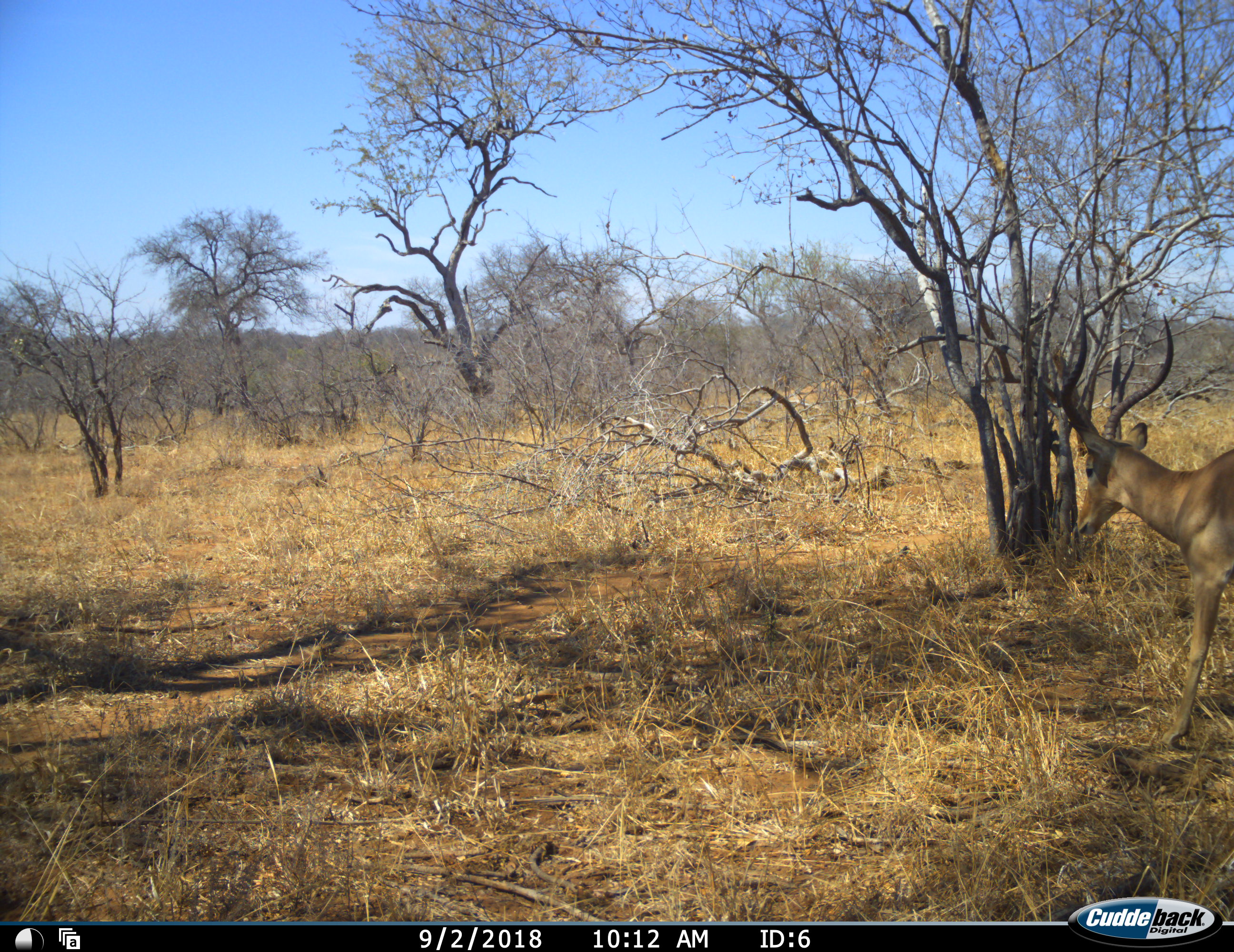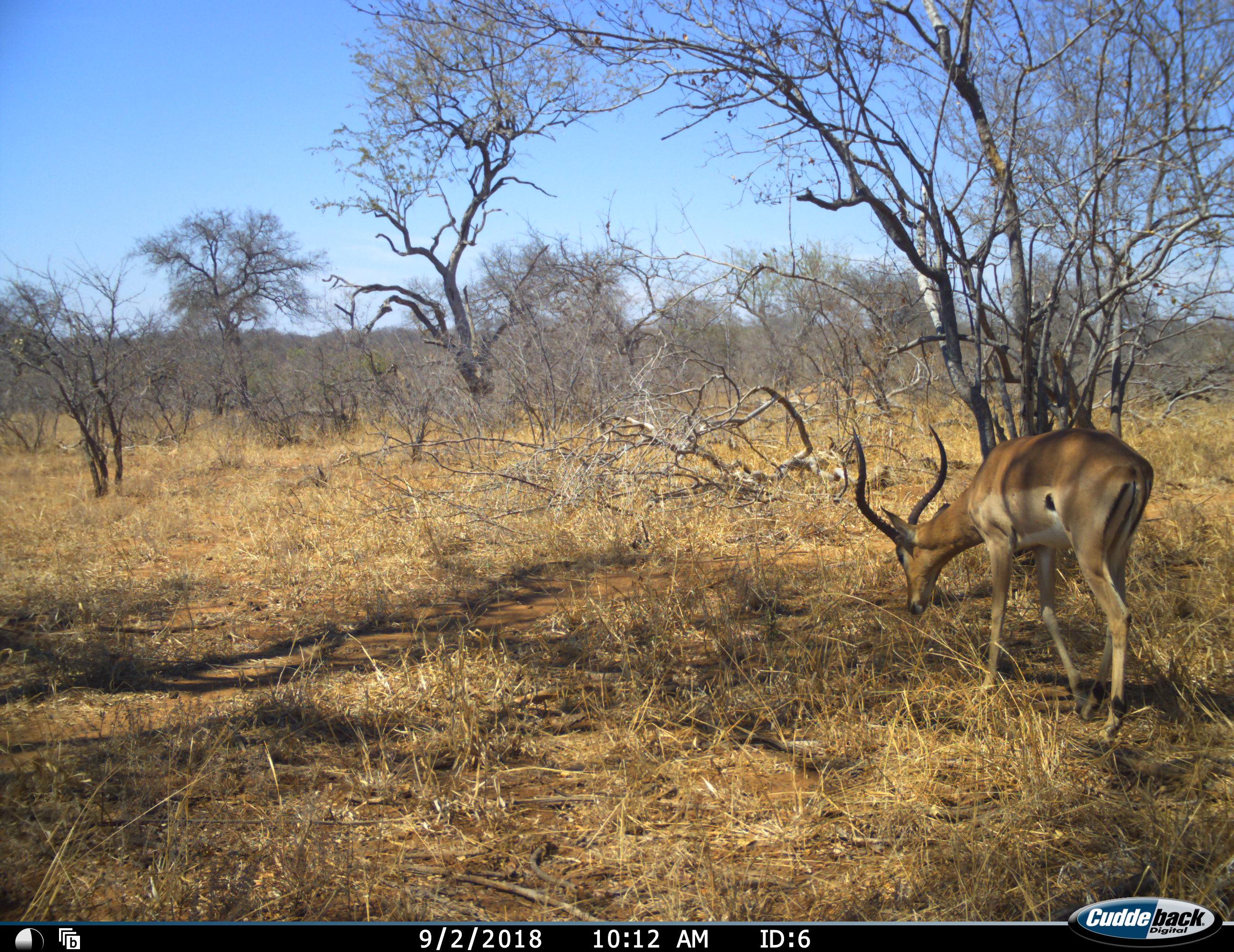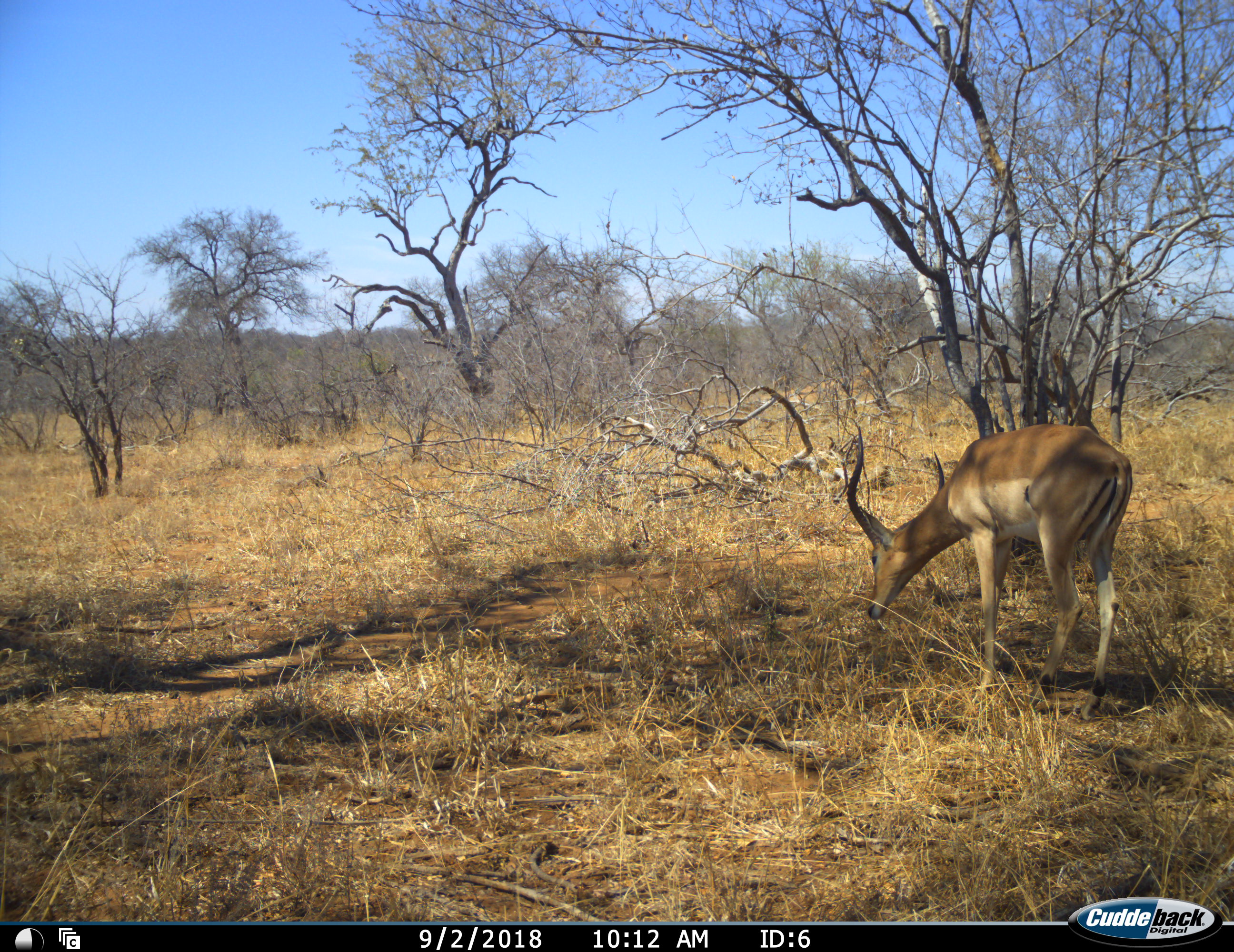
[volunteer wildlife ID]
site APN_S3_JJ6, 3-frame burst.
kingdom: Animalia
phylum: Chordata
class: Mammalia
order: Artiodactyla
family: Bovidae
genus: Aepyceros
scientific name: Aepyceros melampus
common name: impala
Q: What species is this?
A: Impala (Aepyceros melampus).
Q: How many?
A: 1.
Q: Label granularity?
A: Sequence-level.